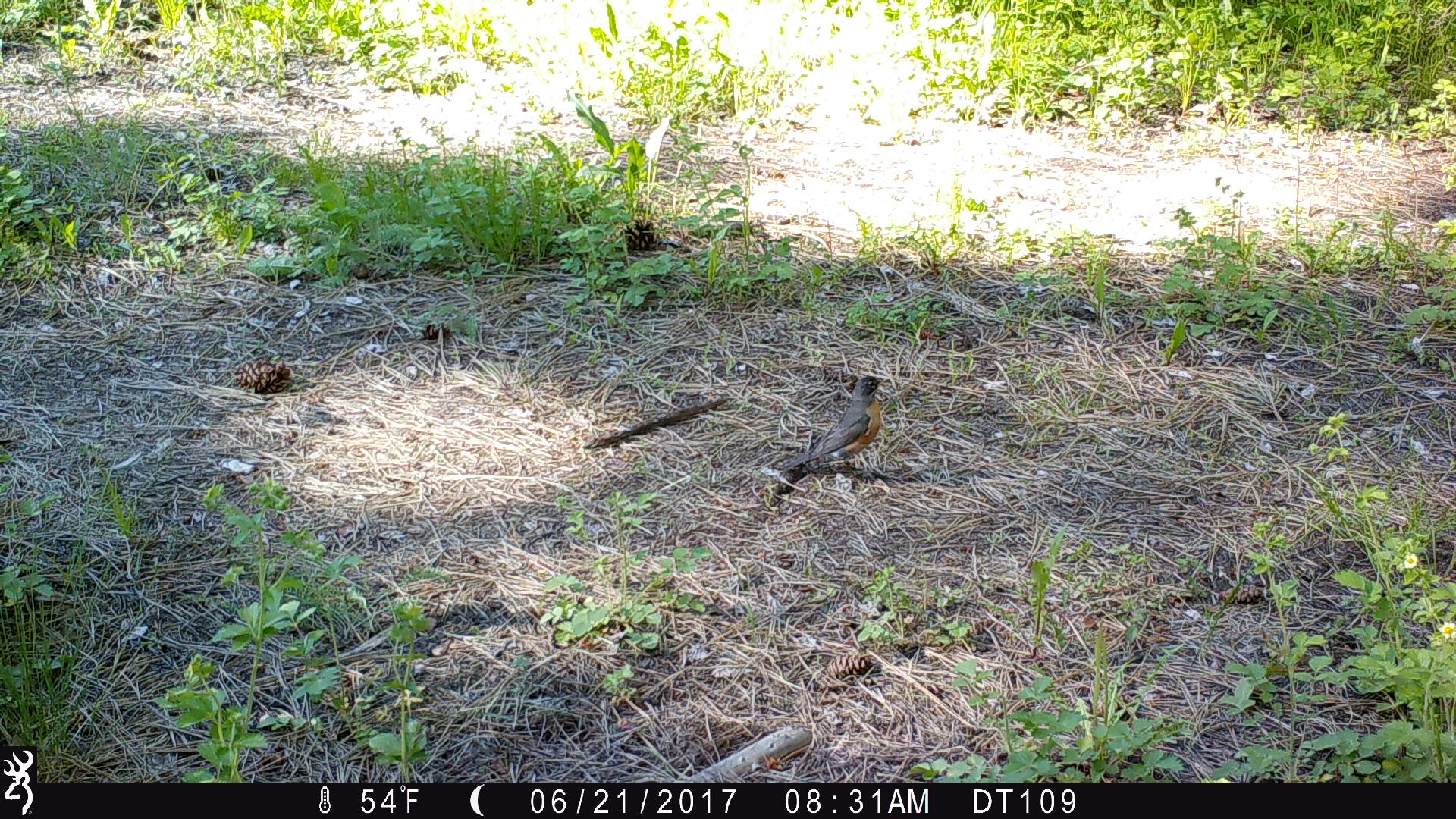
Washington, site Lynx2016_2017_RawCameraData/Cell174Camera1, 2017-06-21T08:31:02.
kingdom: Animalia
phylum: Chordata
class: Aves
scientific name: Aves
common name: birds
Aves (birds). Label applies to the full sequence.